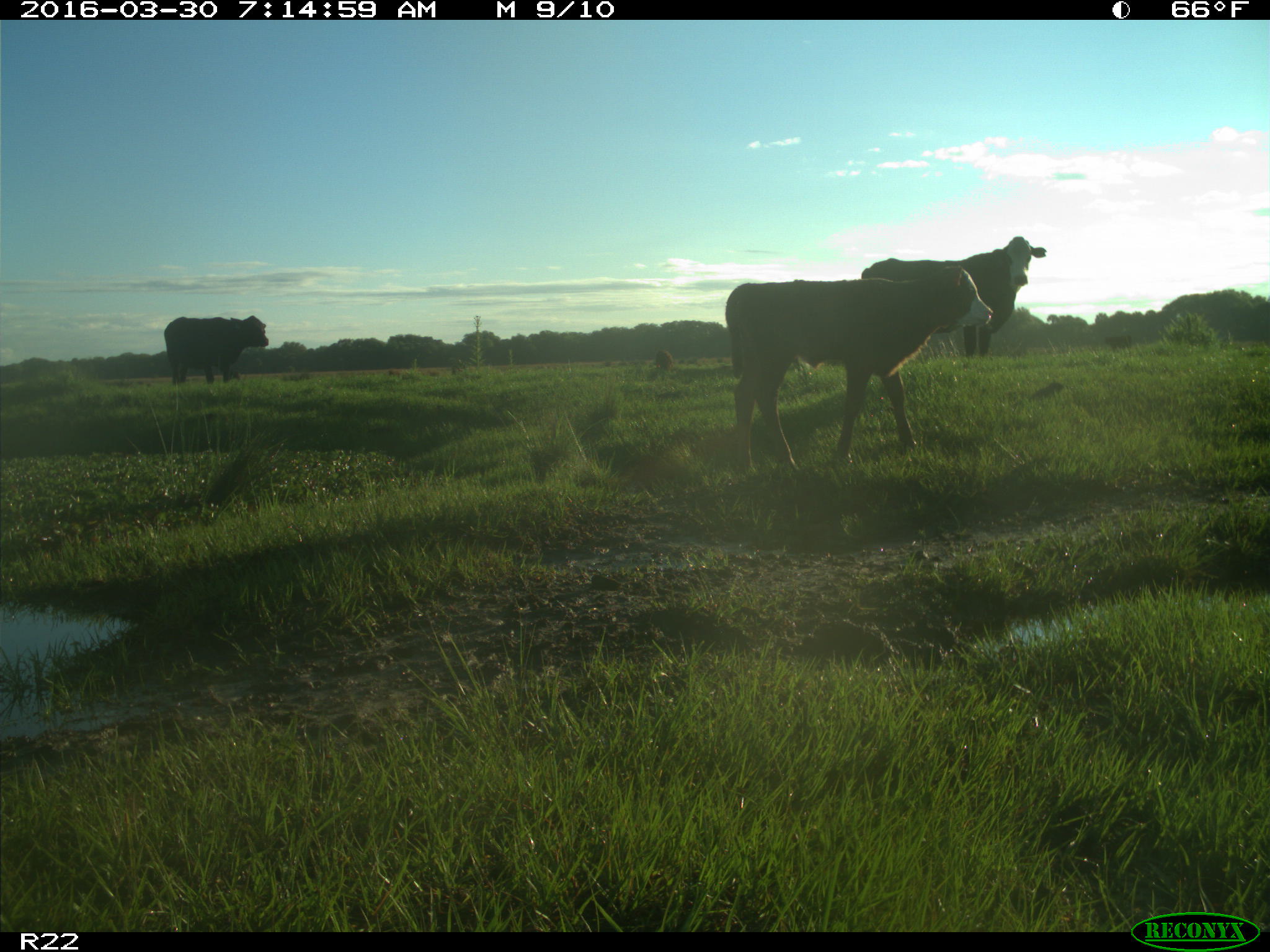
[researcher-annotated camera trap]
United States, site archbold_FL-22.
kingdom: Animalia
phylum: Chordata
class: Mammalia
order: Artiodactyla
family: Bovidae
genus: Bos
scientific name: Bos taurus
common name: domestic cow